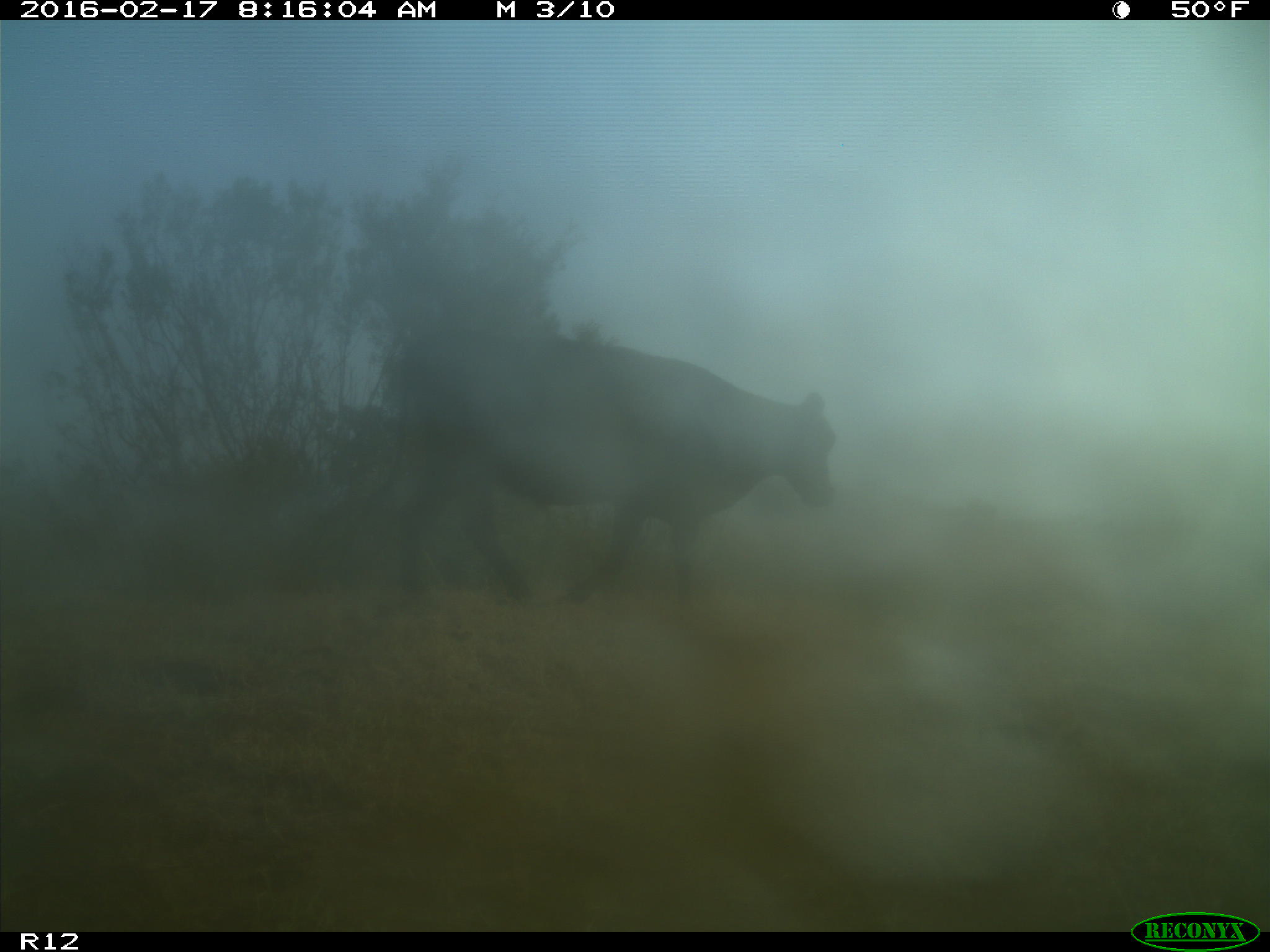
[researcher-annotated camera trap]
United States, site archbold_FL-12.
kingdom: Animalia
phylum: Chordata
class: Mammalia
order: Artiodactyla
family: Bovidae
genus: Bos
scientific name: Bos taurus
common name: domestic cow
Bos taurus (domestic cow).